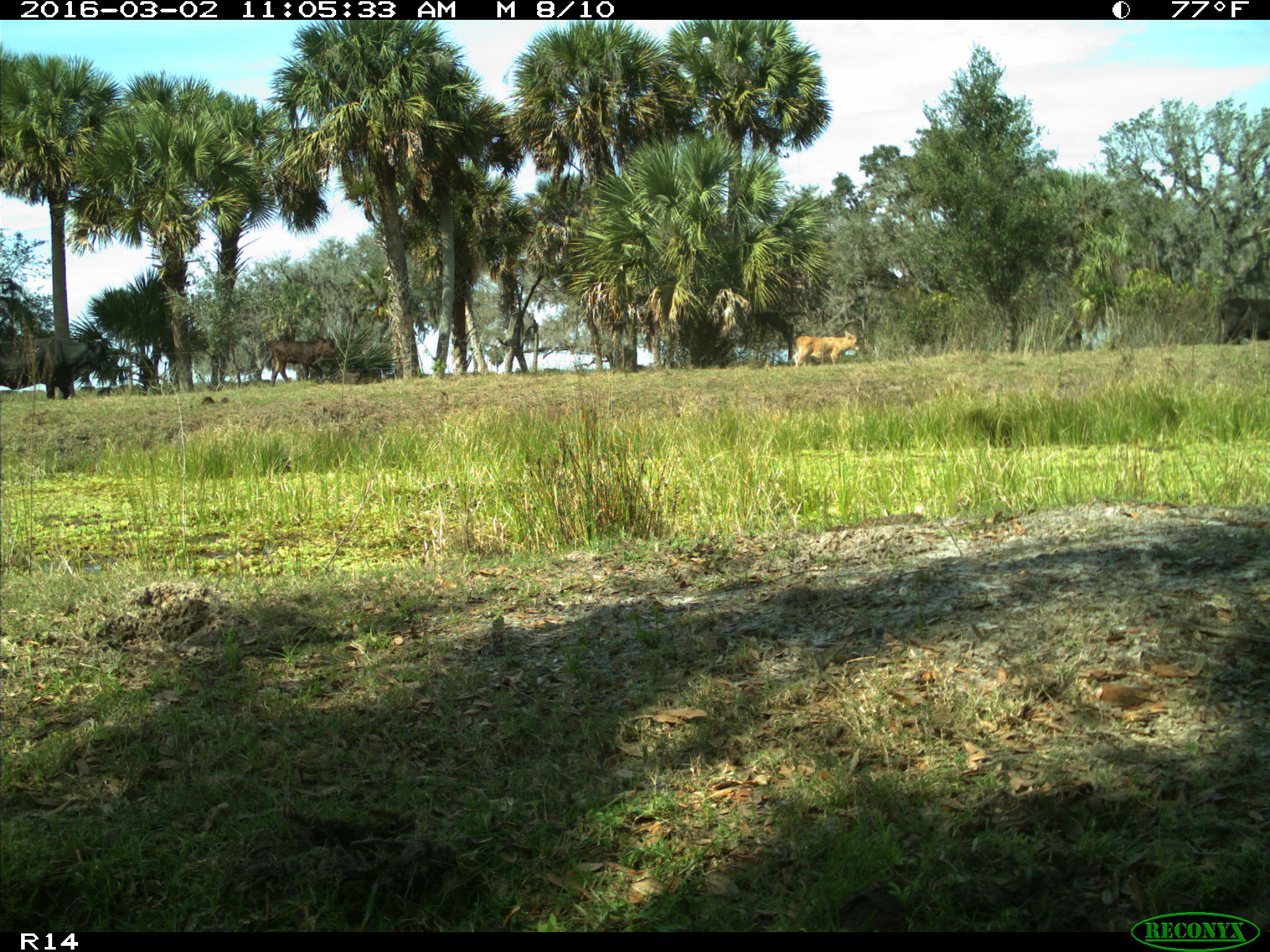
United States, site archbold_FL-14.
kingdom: Animalia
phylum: Chordata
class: Mammalia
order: Artiodactyla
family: Bovidae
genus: Bos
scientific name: Bos taurus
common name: domestic cow